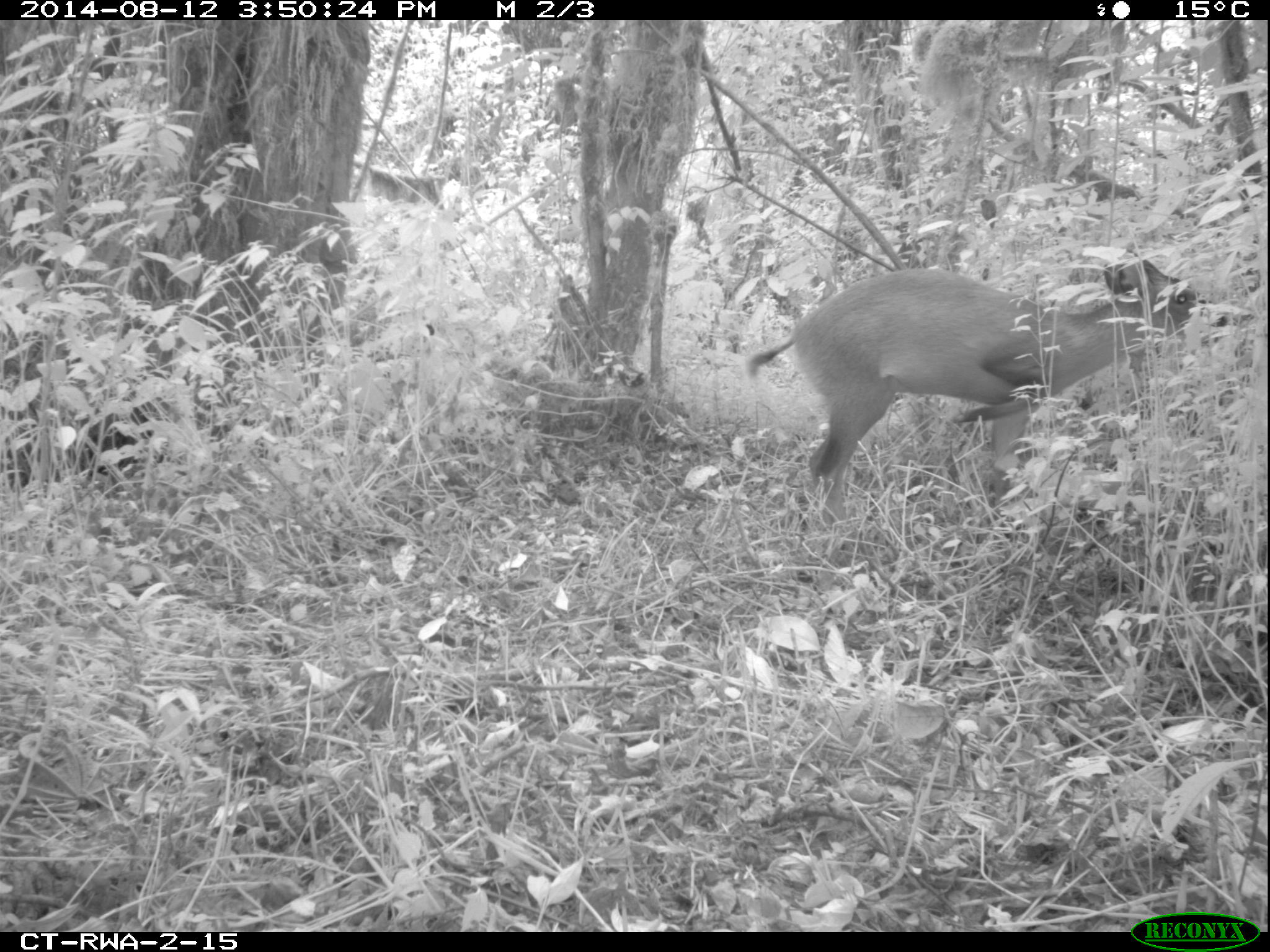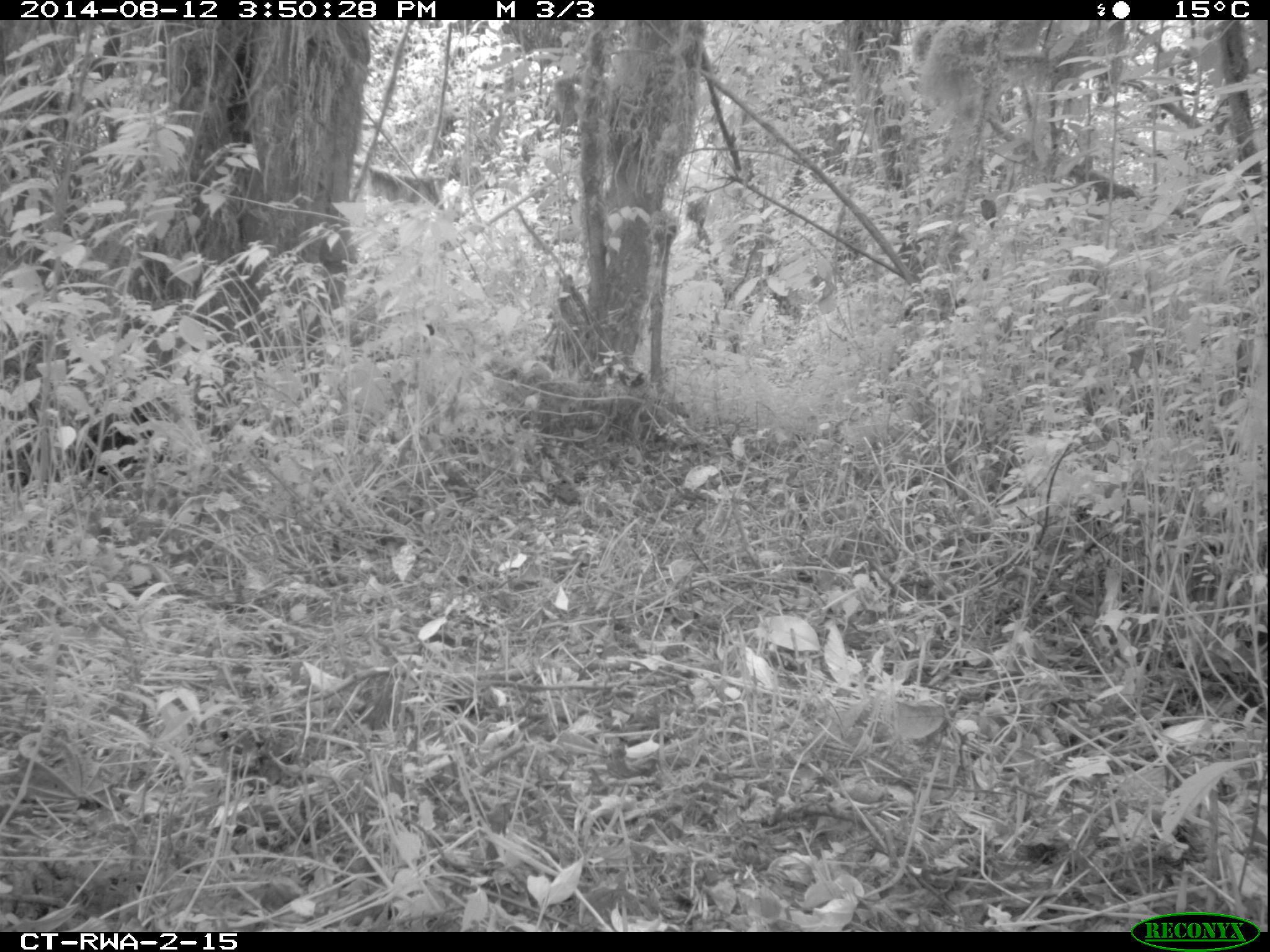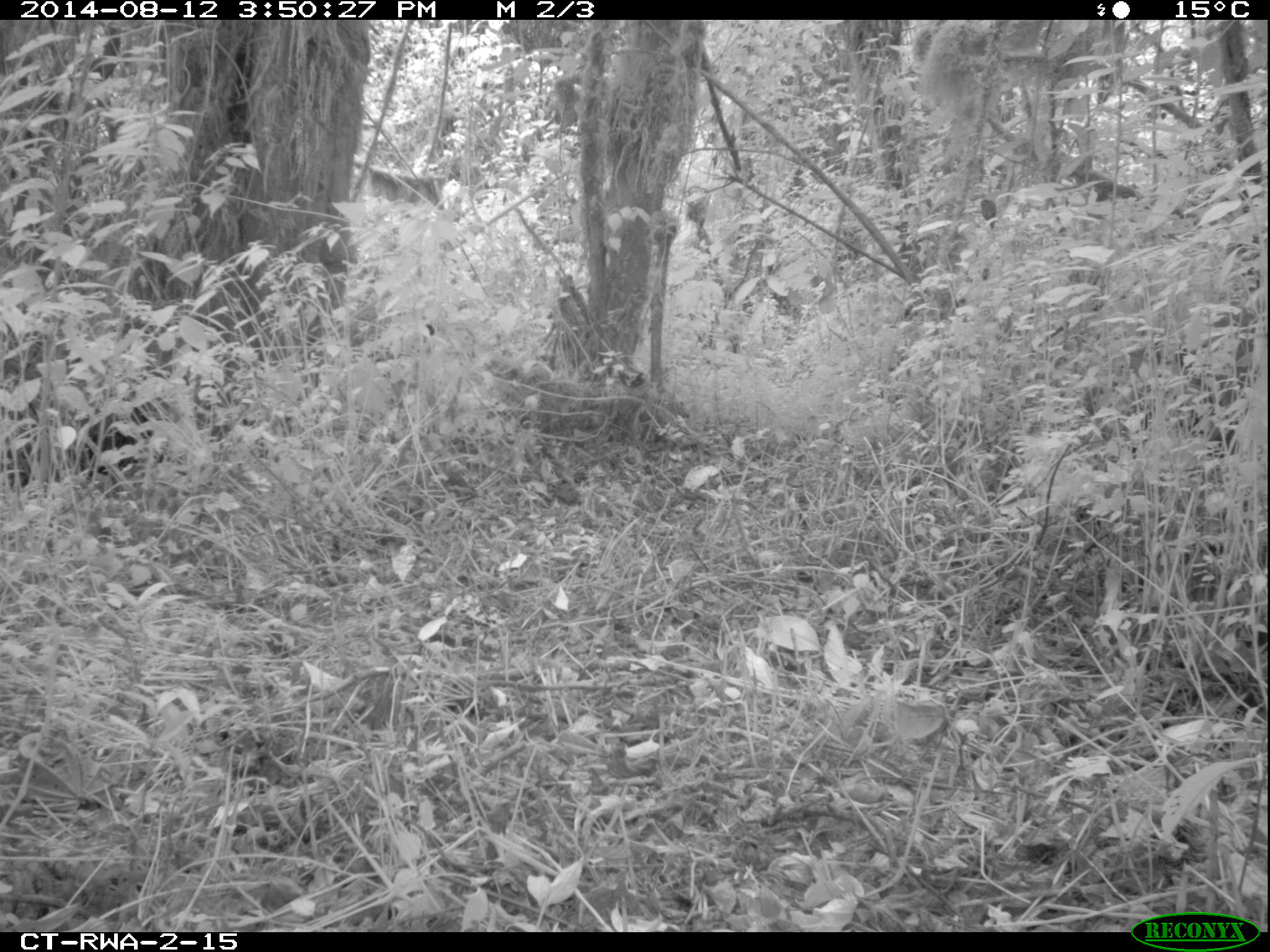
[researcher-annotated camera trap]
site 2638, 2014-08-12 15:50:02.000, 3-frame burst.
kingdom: Animalia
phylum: Chordata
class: Mammalia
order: Artiodactyla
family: Bovidae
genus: Cephalophus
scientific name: Cephalophus nigrifrons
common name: black-fronted duiker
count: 1